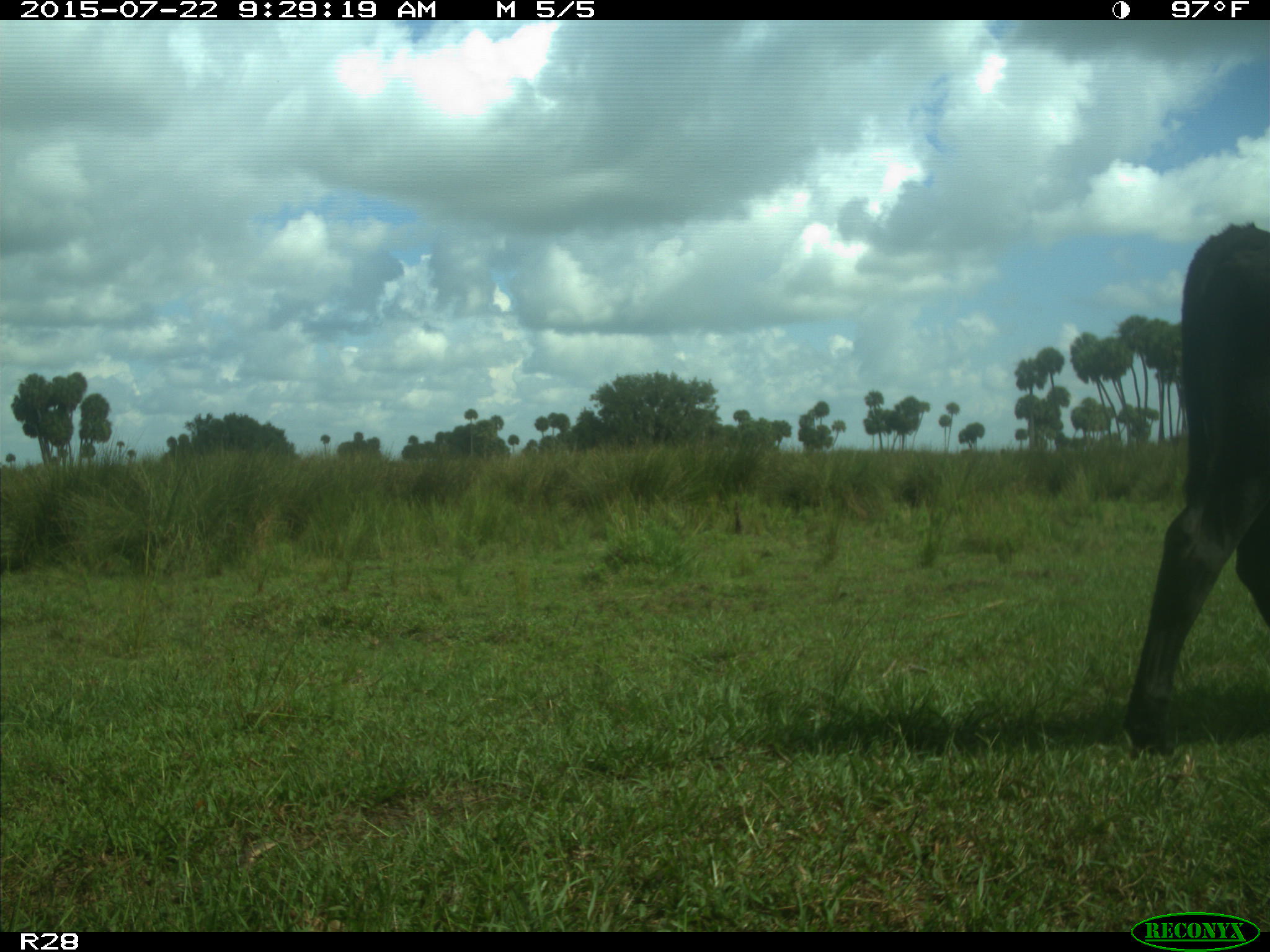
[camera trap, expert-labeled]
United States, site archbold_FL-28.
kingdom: Animalia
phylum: Chordata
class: Mammalia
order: Artiodactyla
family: Bovidae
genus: Bos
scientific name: Bos taurus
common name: domestic cow